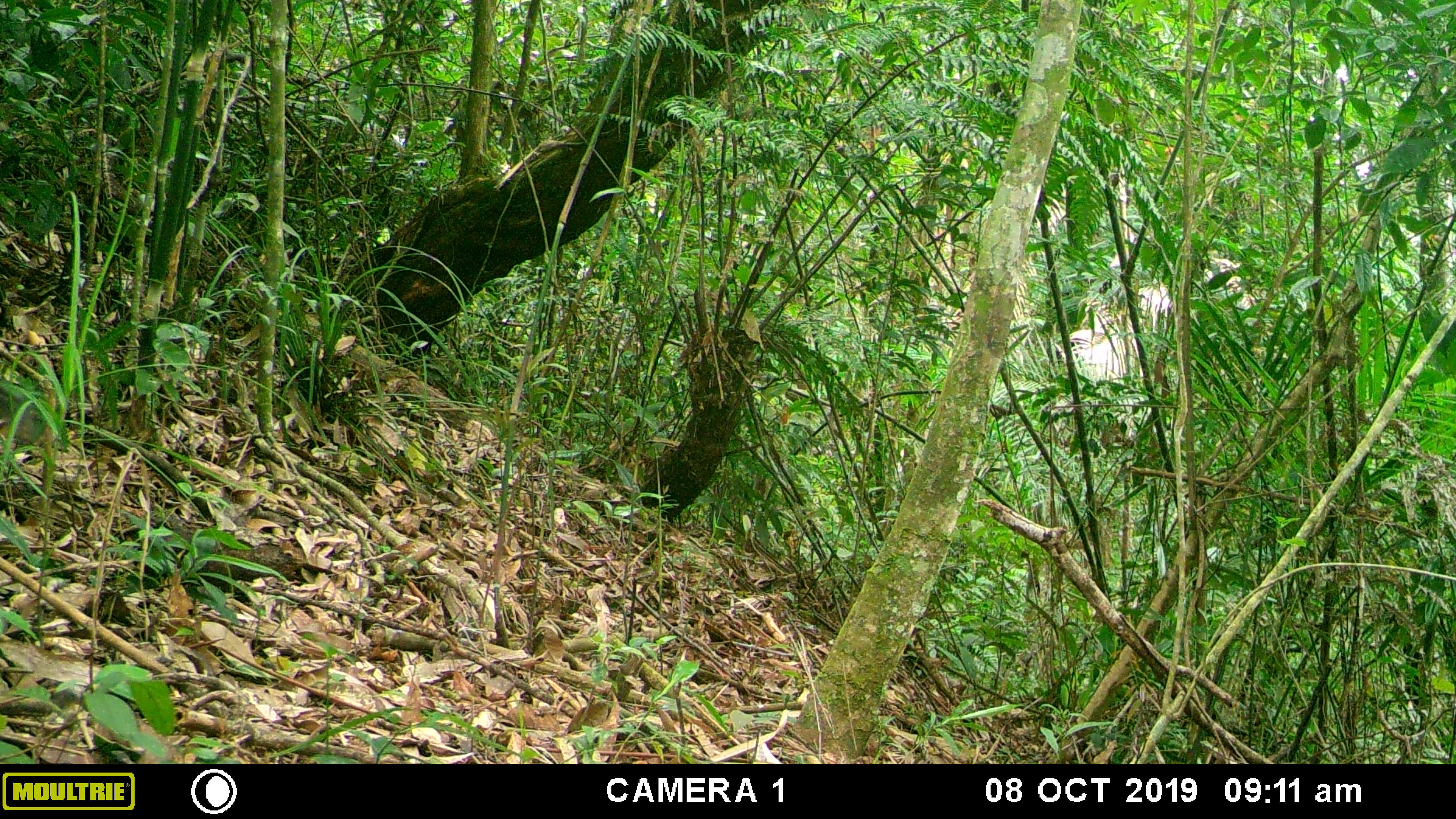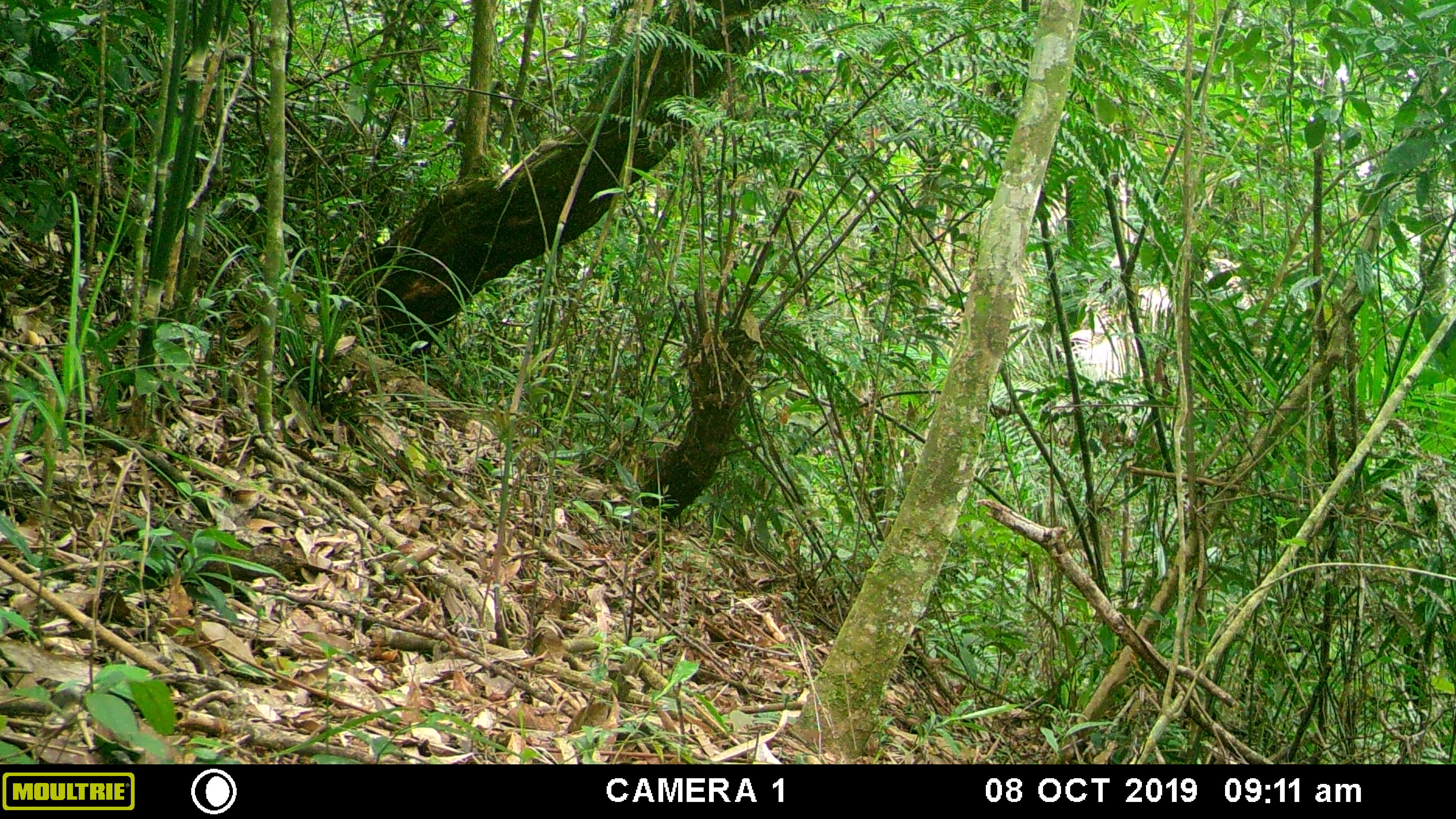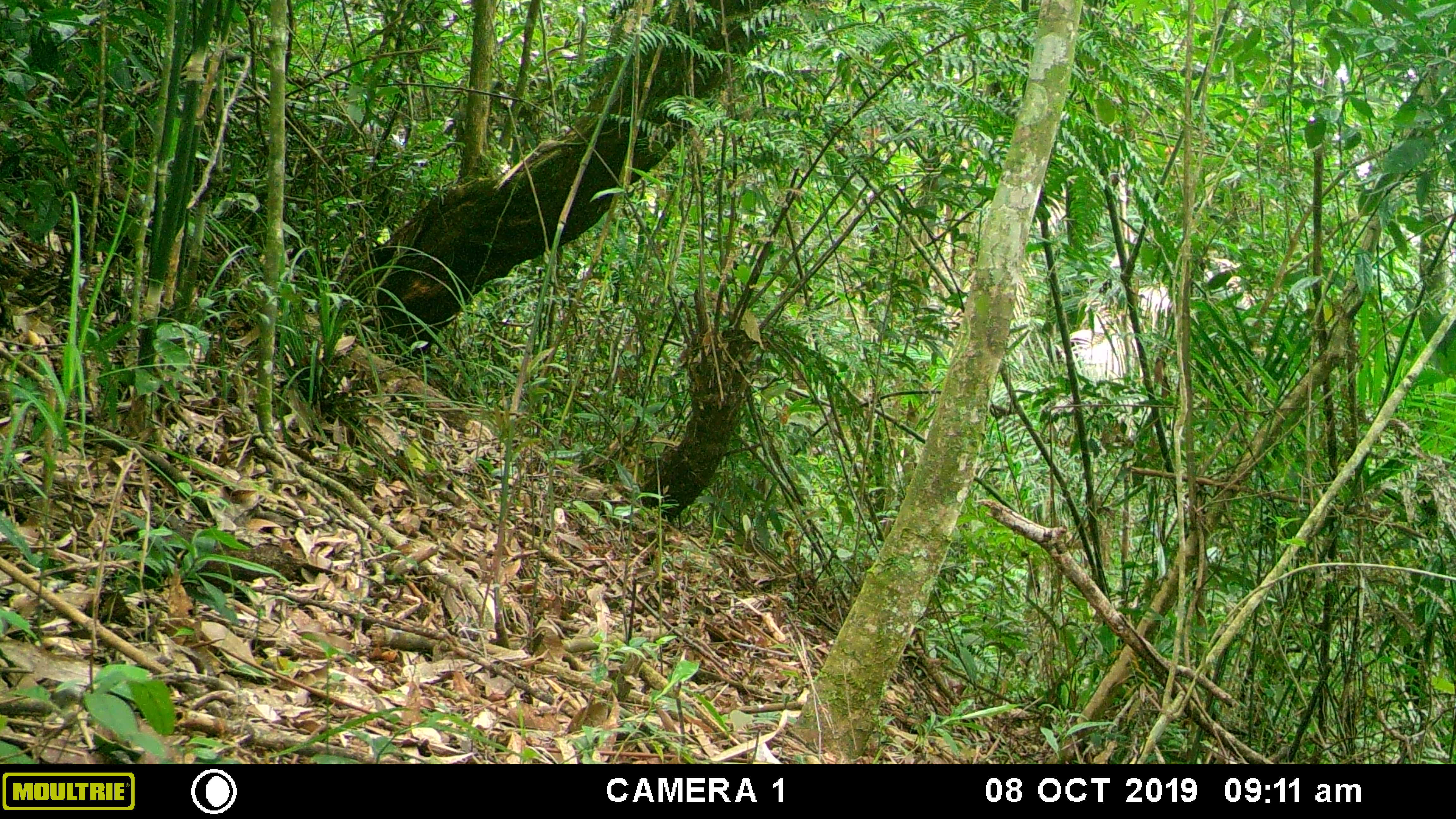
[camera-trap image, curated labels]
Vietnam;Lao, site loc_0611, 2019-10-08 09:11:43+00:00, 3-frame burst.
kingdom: Animalia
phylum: Chordata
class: Mammalia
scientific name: Mammalia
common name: mammal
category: unidentified small mammal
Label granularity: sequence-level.